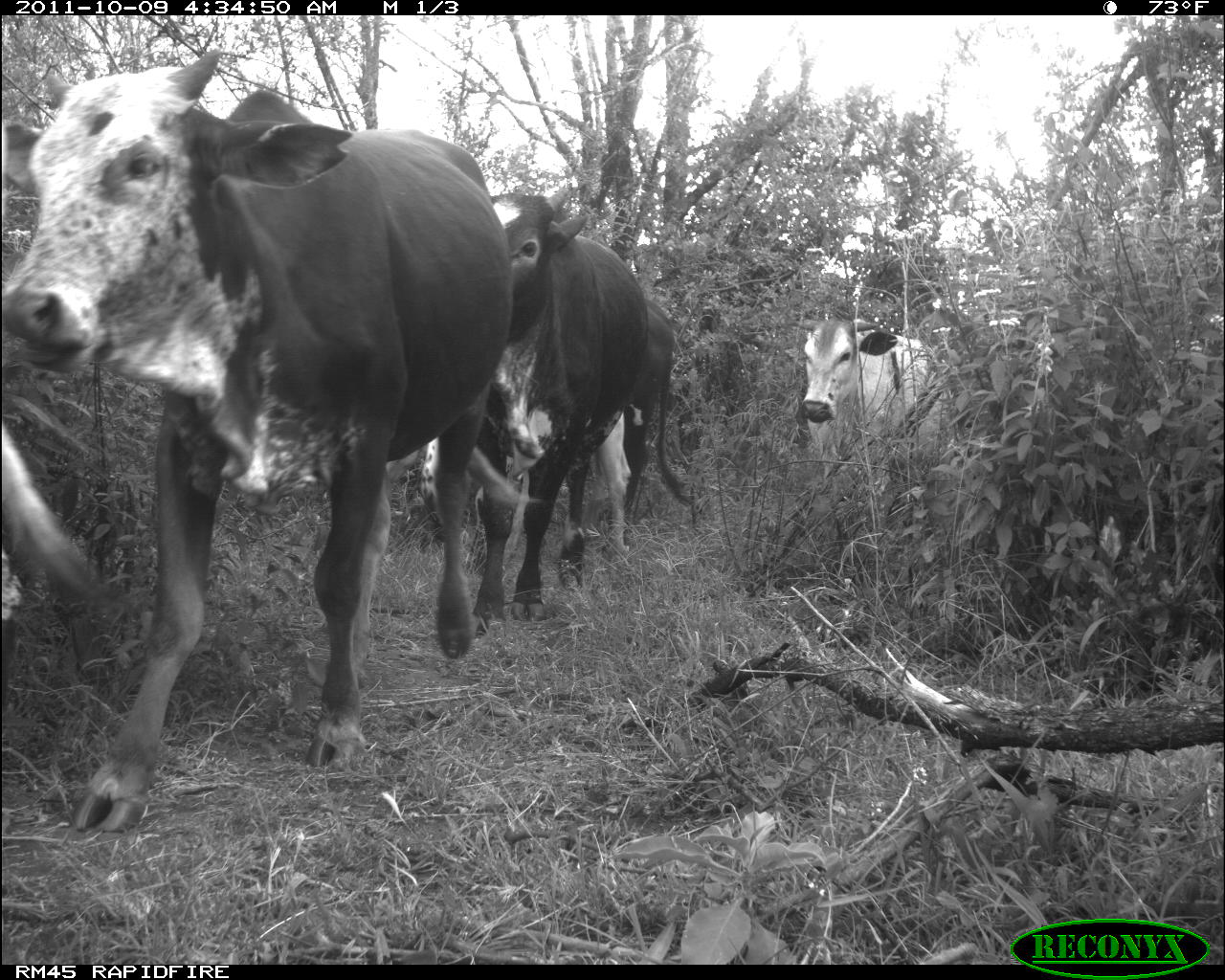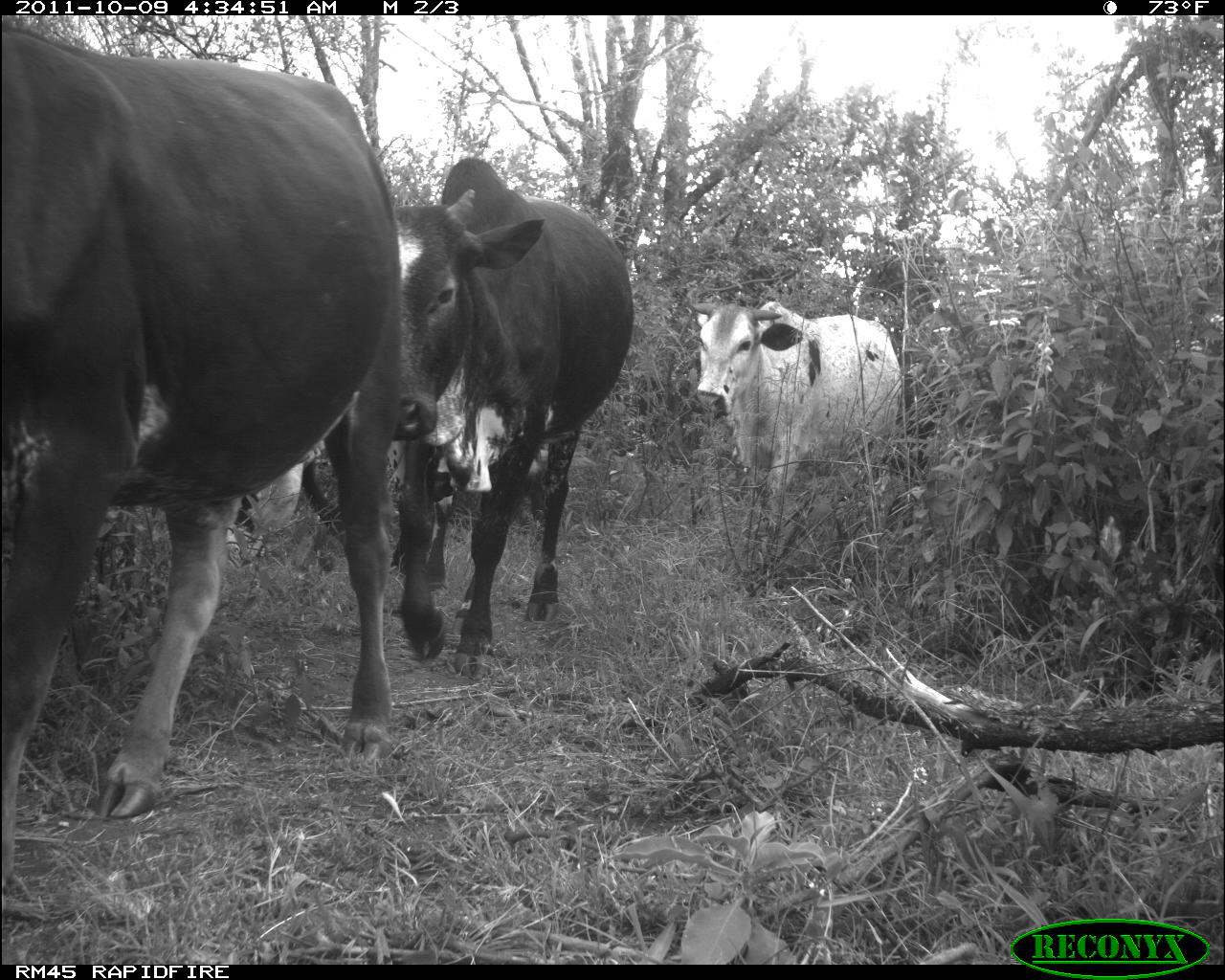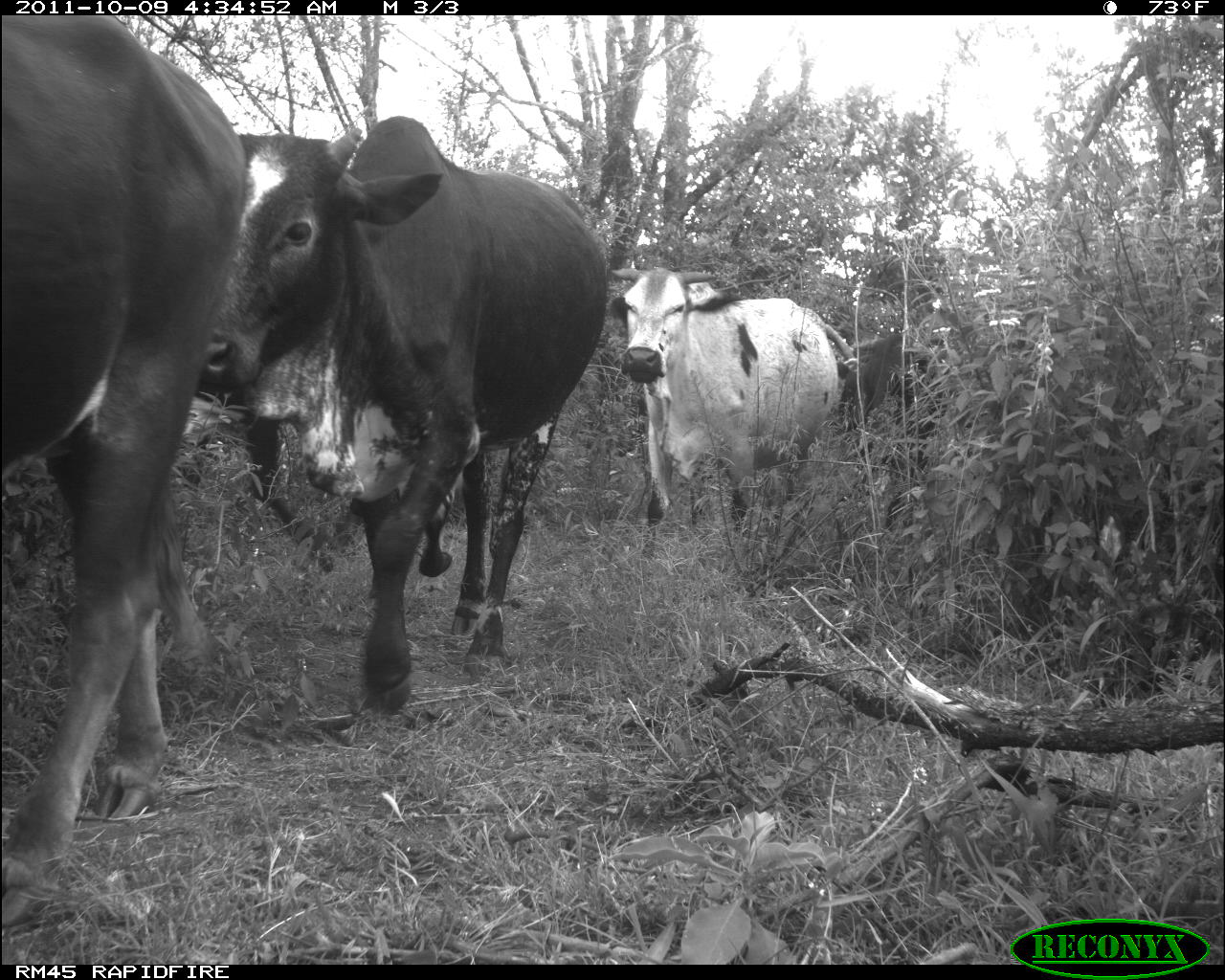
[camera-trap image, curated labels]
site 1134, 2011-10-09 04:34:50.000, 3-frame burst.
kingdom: Animalia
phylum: Chordata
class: Mammalia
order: Artiodactyla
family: Bovidae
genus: Bos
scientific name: Bos taurus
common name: domestic cattle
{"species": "Bos taurus (domestic cattle)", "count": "5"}